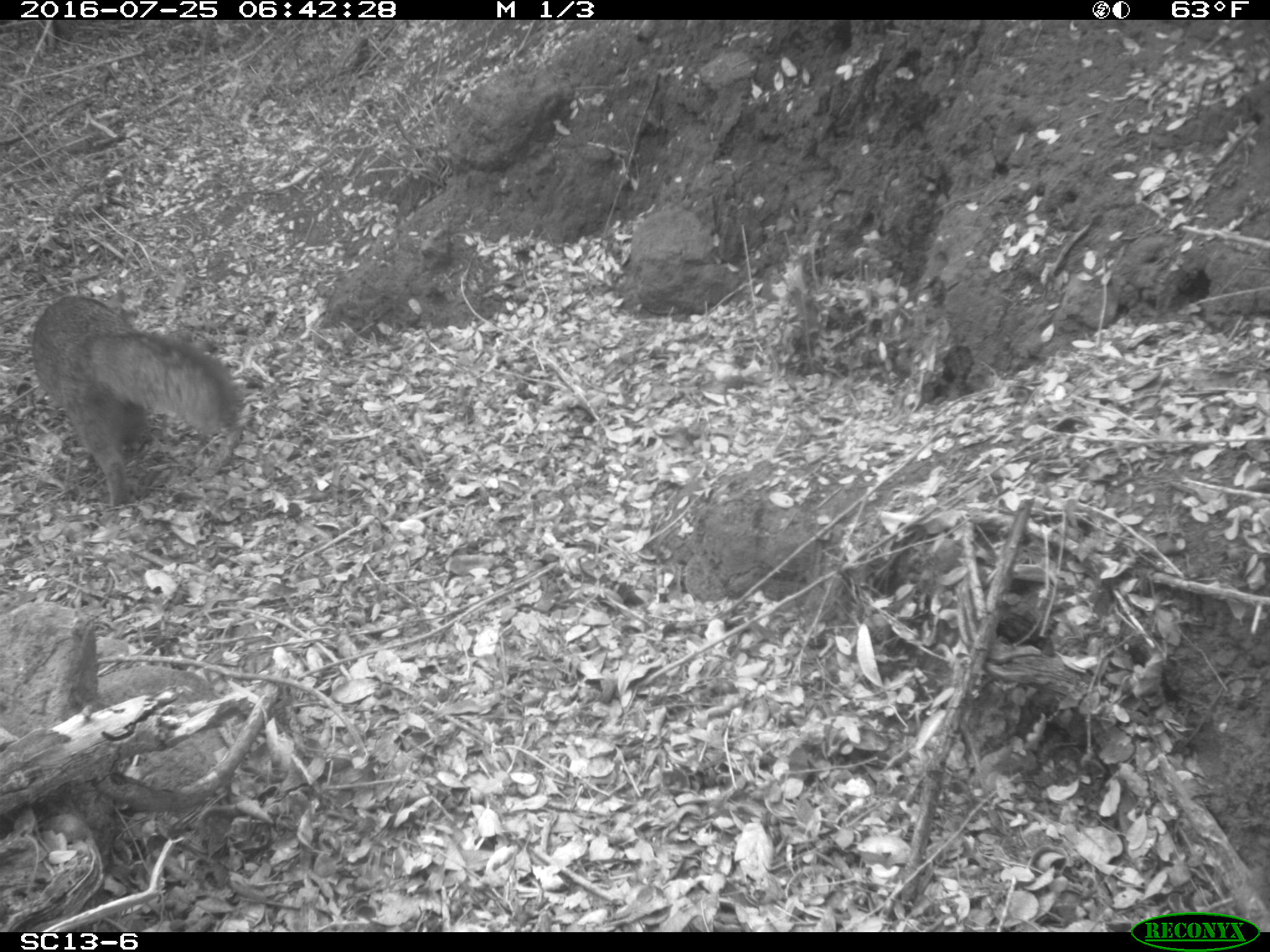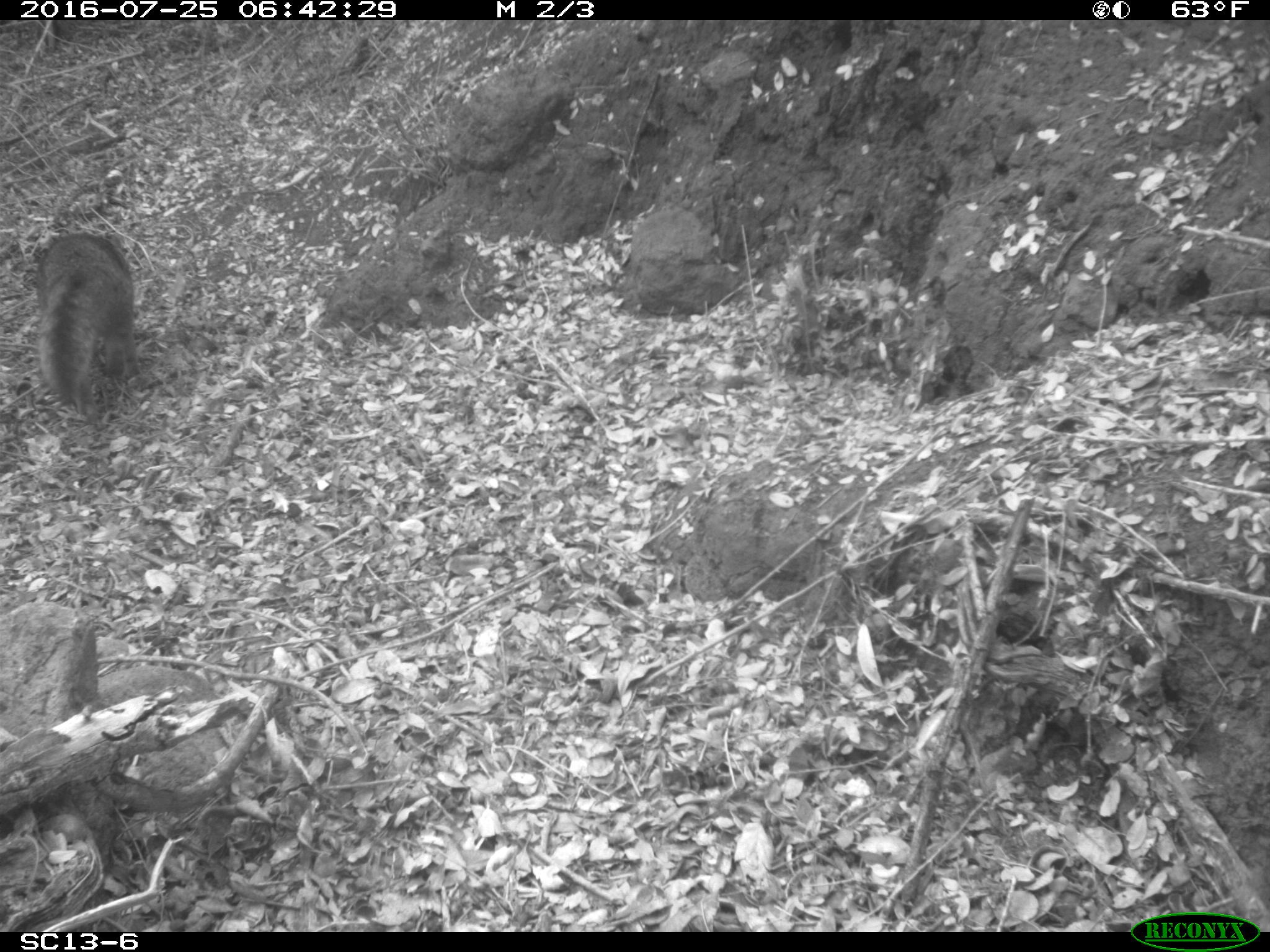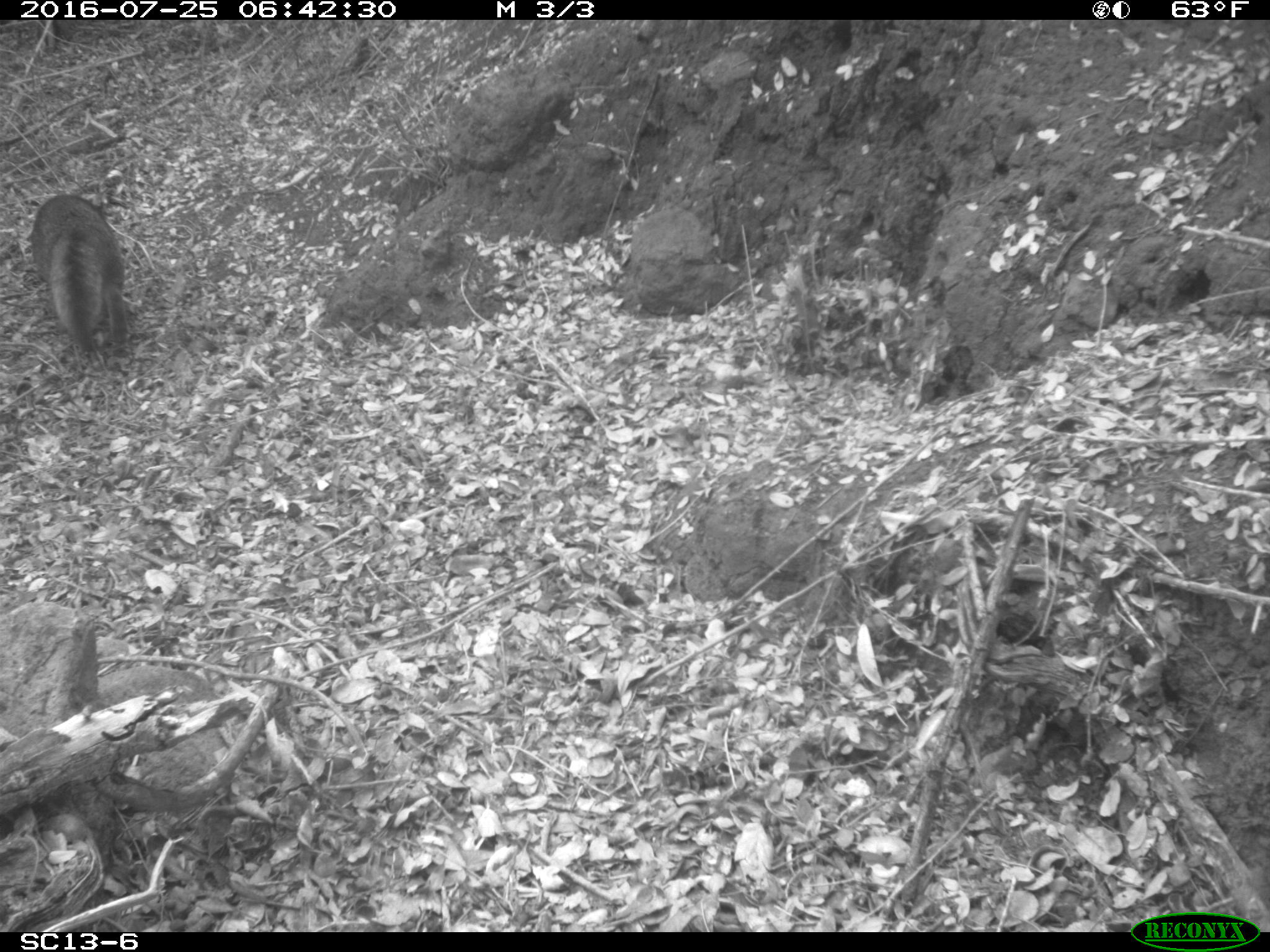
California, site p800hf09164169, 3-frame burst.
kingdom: Animalia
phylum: Chordata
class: Mammalia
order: Carnivora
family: Canidae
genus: Urocyon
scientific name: Urocyon littoralis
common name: island fox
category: fox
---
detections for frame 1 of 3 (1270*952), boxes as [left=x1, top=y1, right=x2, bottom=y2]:
fox: [left=29, top=294, right=238, bottom=506]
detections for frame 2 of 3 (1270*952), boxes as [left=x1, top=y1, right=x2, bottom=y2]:
fox: [left=36, top=234, right=140, bottom=423]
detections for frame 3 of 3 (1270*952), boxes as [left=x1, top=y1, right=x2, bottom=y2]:
fox: [left=25, top=192, right=126, bottom=351]